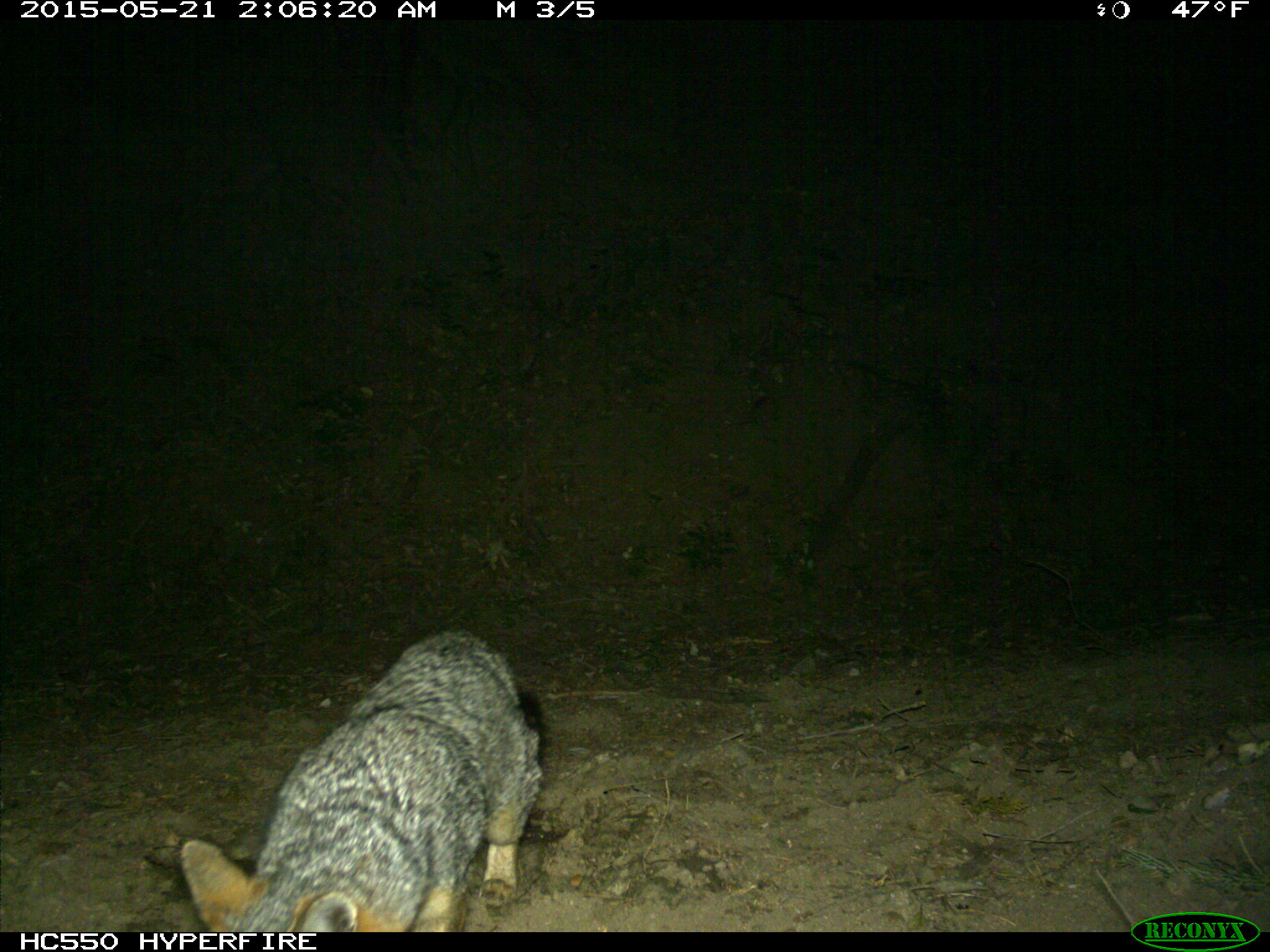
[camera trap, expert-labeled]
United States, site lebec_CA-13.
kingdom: Animalia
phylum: Chordata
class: Mammalia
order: Carnivora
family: Canidae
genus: Urocyon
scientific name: Urocyon cinereoargenteus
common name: gray fox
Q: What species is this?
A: Urocyon cinereoargenteus (gray fox).